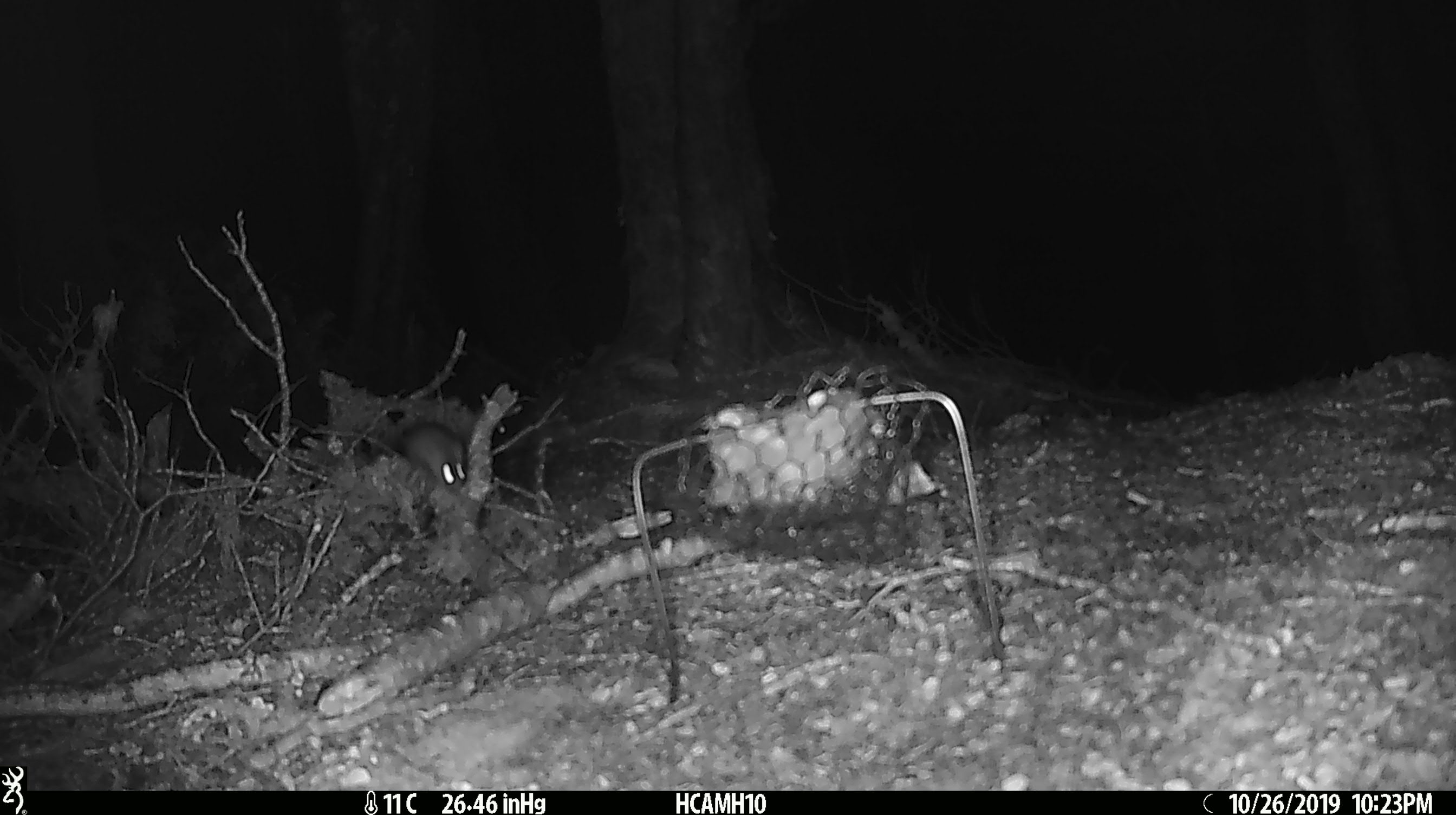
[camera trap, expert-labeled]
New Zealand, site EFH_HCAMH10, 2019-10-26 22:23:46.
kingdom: Animalia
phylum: Chordata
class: Mammalia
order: Rodentia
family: Muridae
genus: Mus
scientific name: Mus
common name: mouse